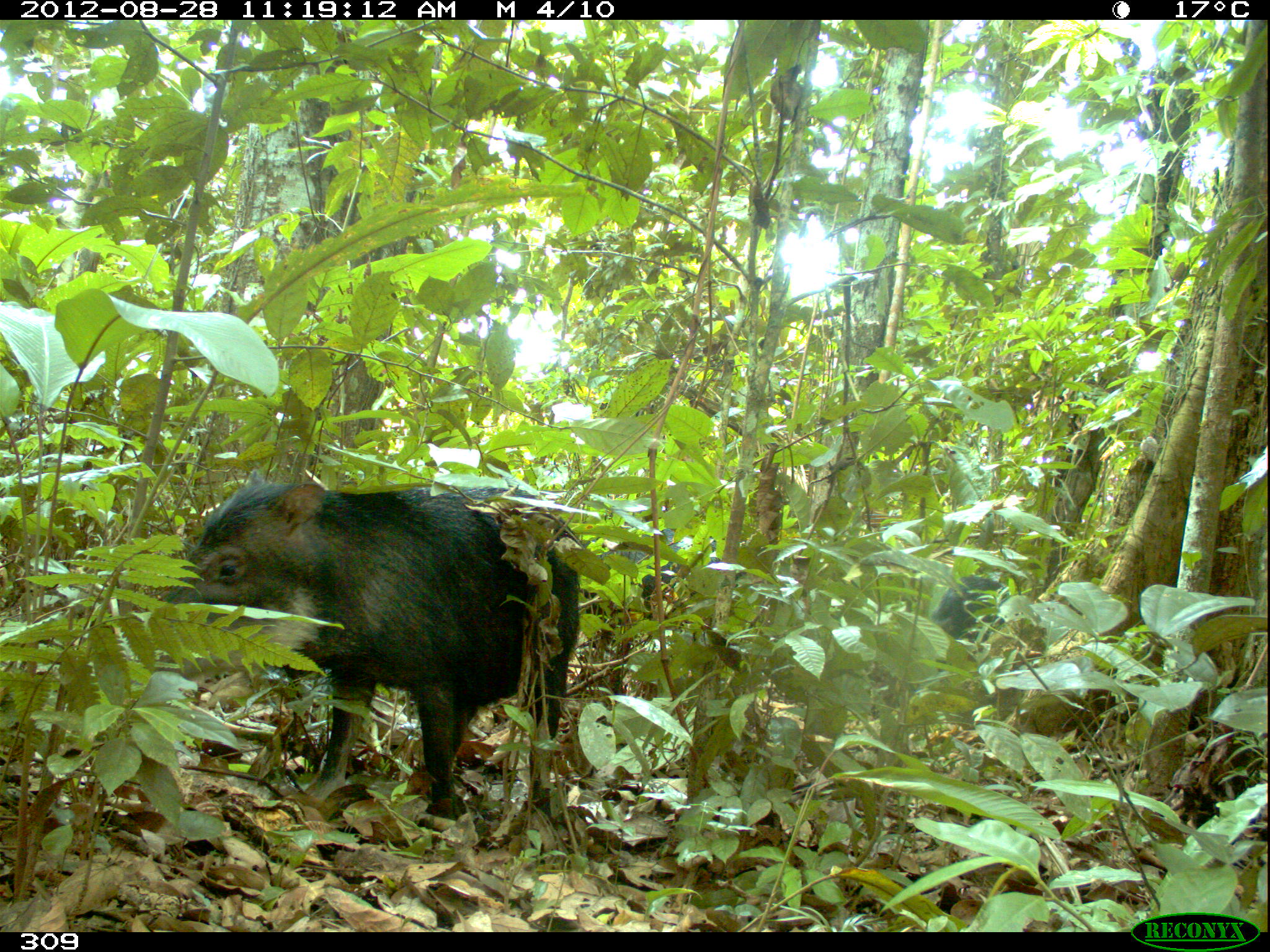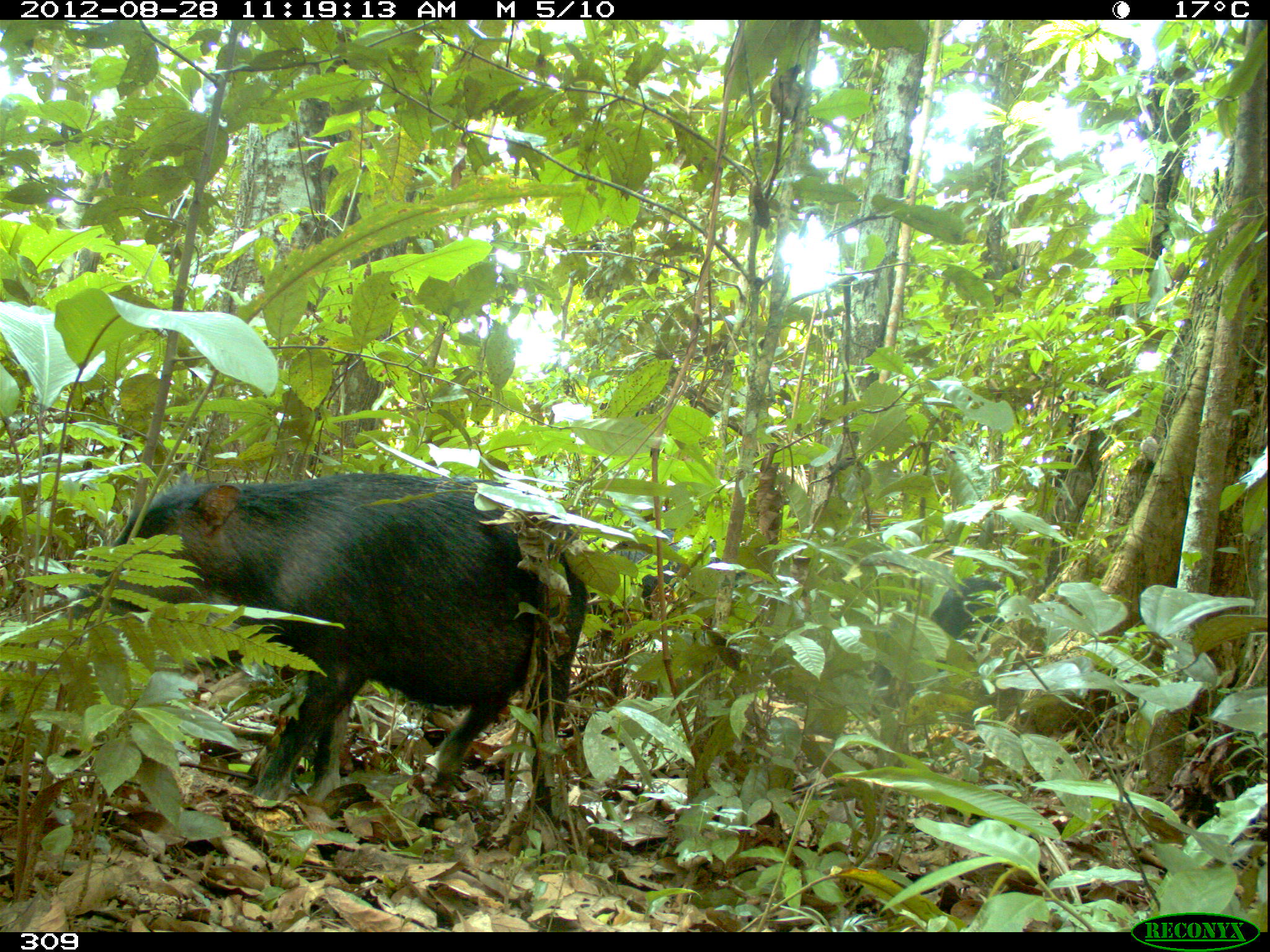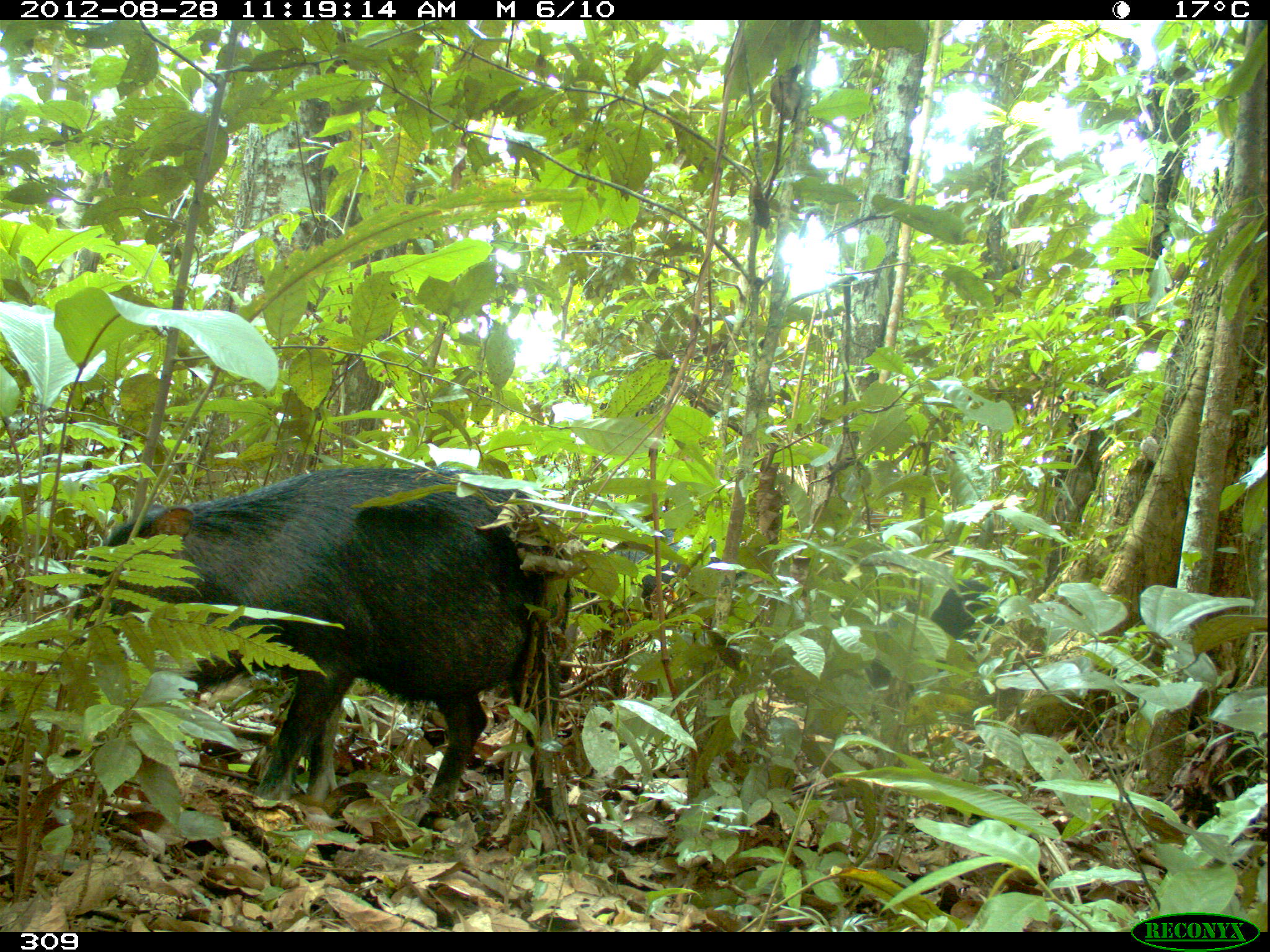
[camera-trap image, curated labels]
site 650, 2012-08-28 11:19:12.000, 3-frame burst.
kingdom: Animalia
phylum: Chordata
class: Mammalia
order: Artiodactyla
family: Tayassuidae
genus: Tayassu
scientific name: Tayassu pecari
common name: white-lipped peccary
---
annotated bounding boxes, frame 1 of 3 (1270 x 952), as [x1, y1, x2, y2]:
tayassu pecari: [153, 467, 582, 817]; [569, 526, 753, 696]; [930, 574, 1019, 645]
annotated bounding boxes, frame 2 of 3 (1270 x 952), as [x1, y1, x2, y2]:
tayassu pecari: [65, 472, 590, 800]; [566, 525, 742, 701]; [870, 574, 1013, 707]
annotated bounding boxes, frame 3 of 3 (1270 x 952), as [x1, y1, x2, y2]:
tayassu pecari: [65, 464, 575, 827]; [561, 527, 720, 702]; [861, 578, 1014, 693]